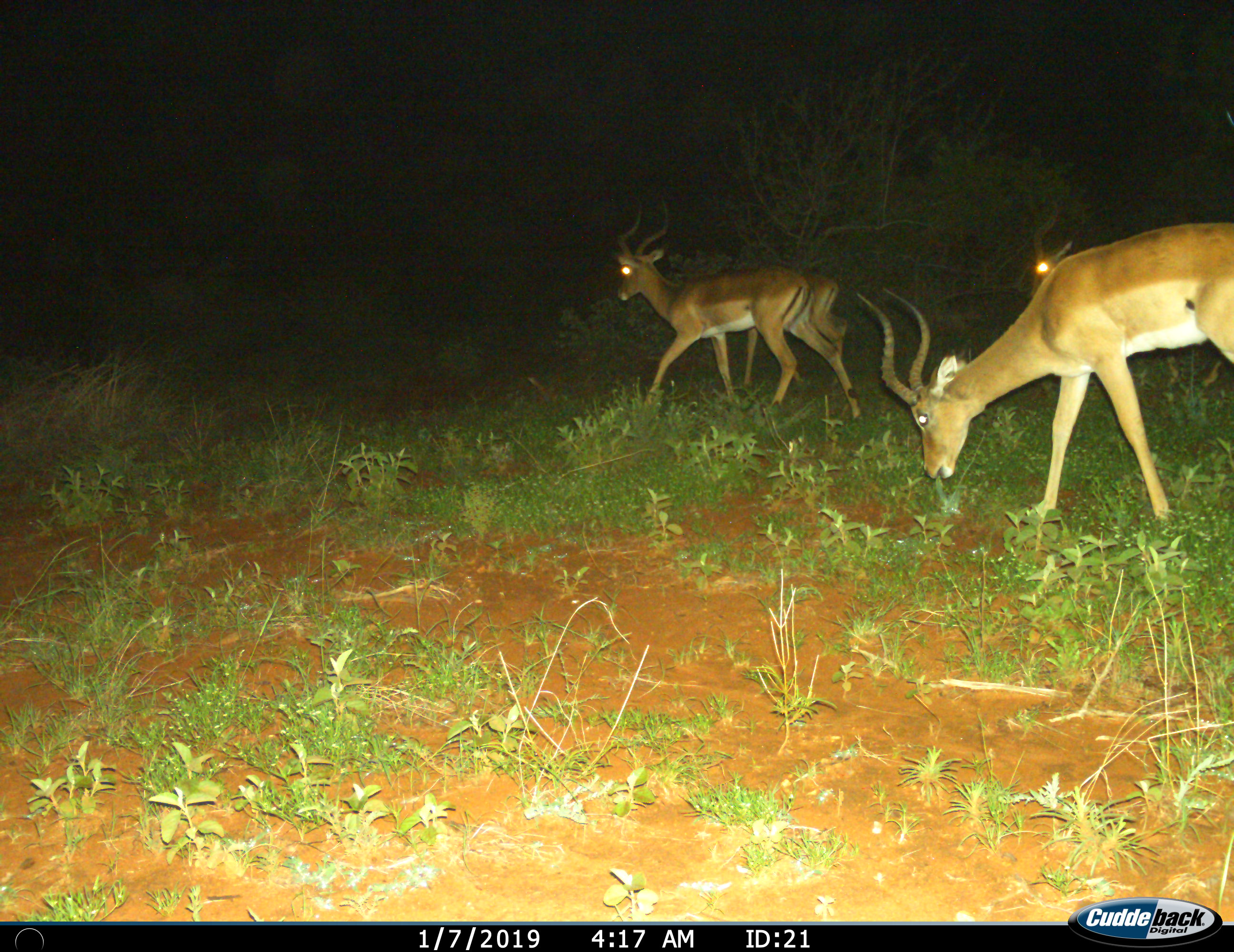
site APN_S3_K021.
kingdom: Animalia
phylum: Chordata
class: Mammalia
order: Artiodactyla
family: Bovidae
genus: Aepyceros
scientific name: Aepyceros melampus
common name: impala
Impala (Aepyceros melampus), count 4. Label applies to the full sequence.